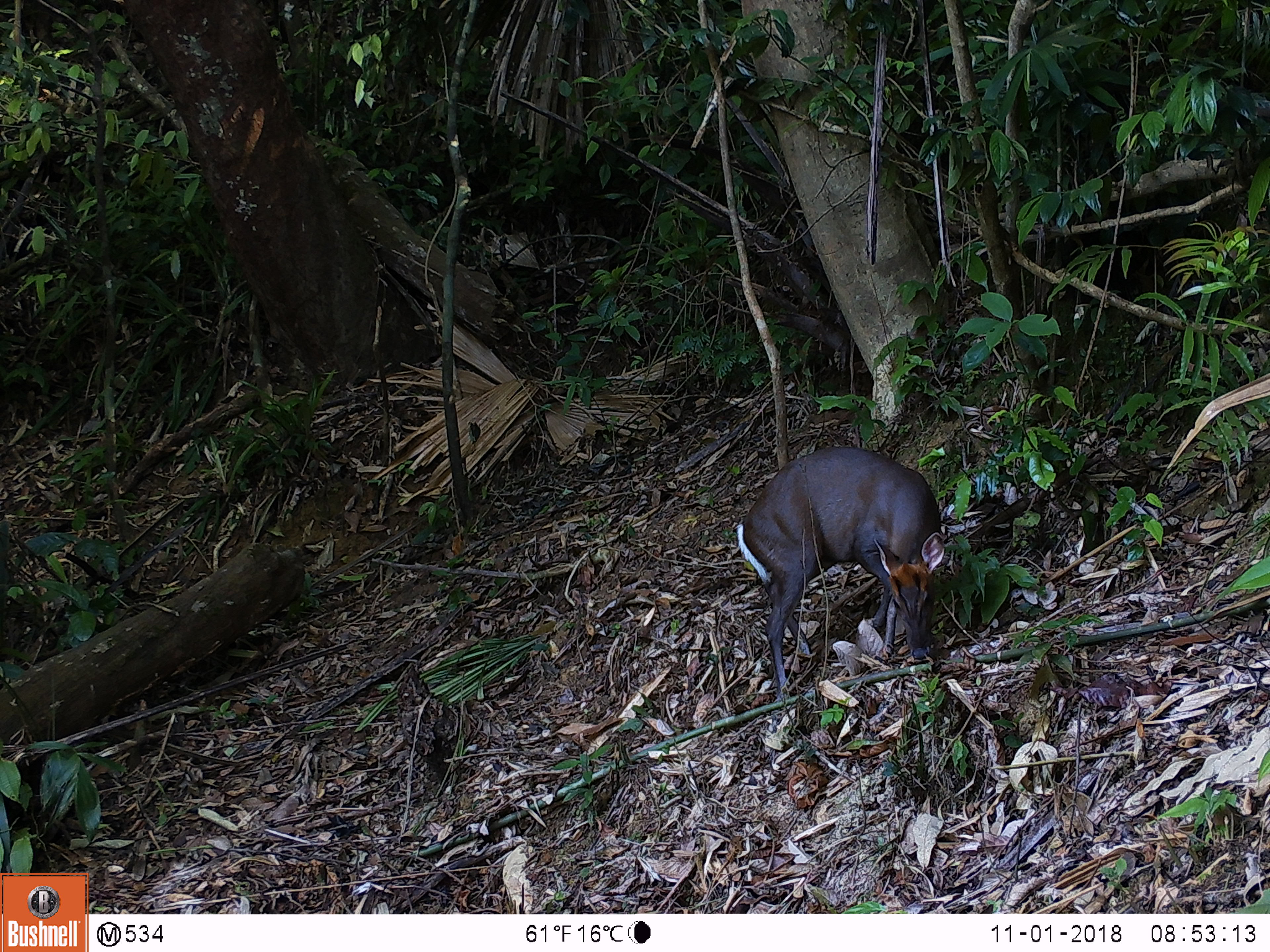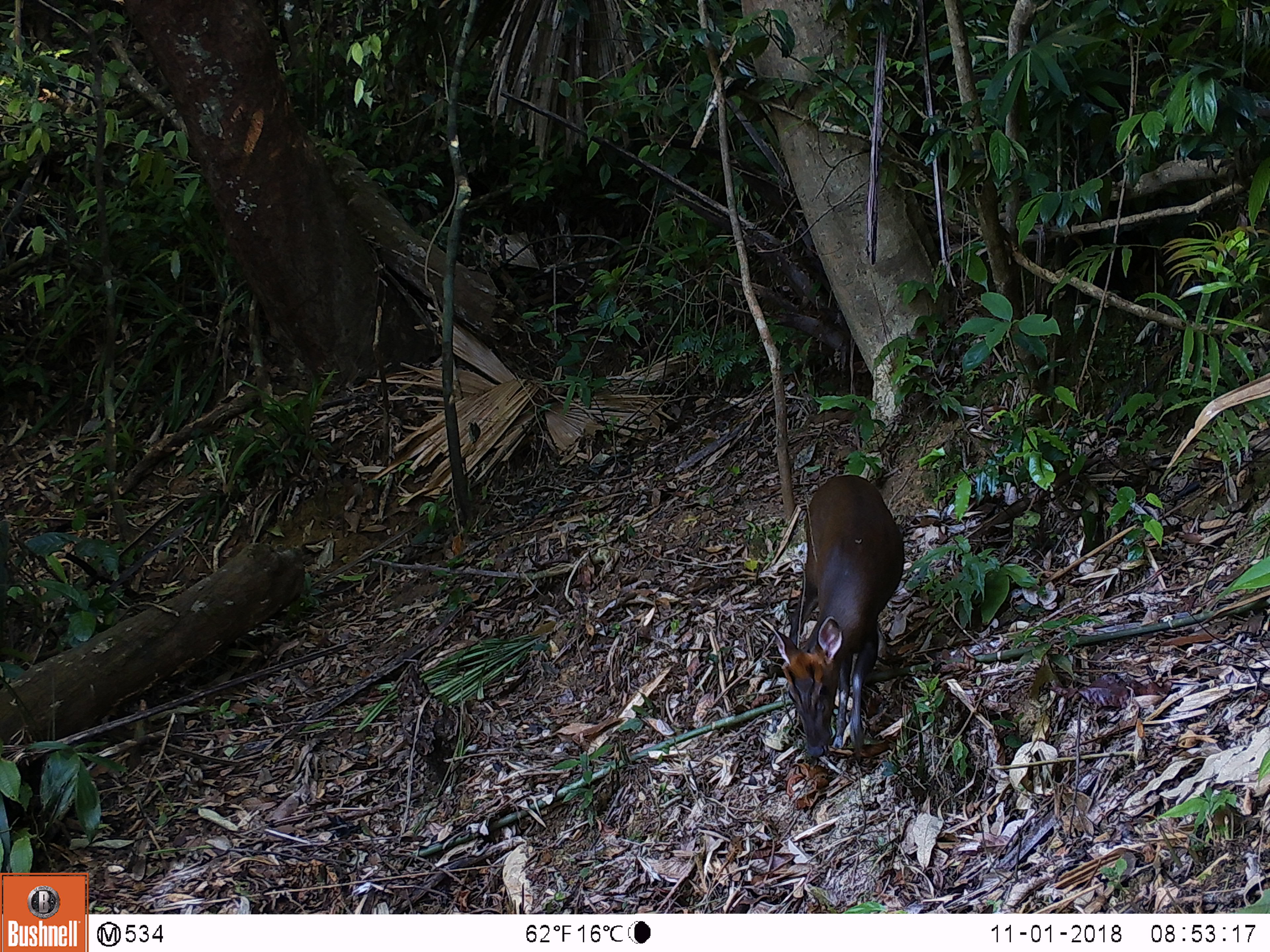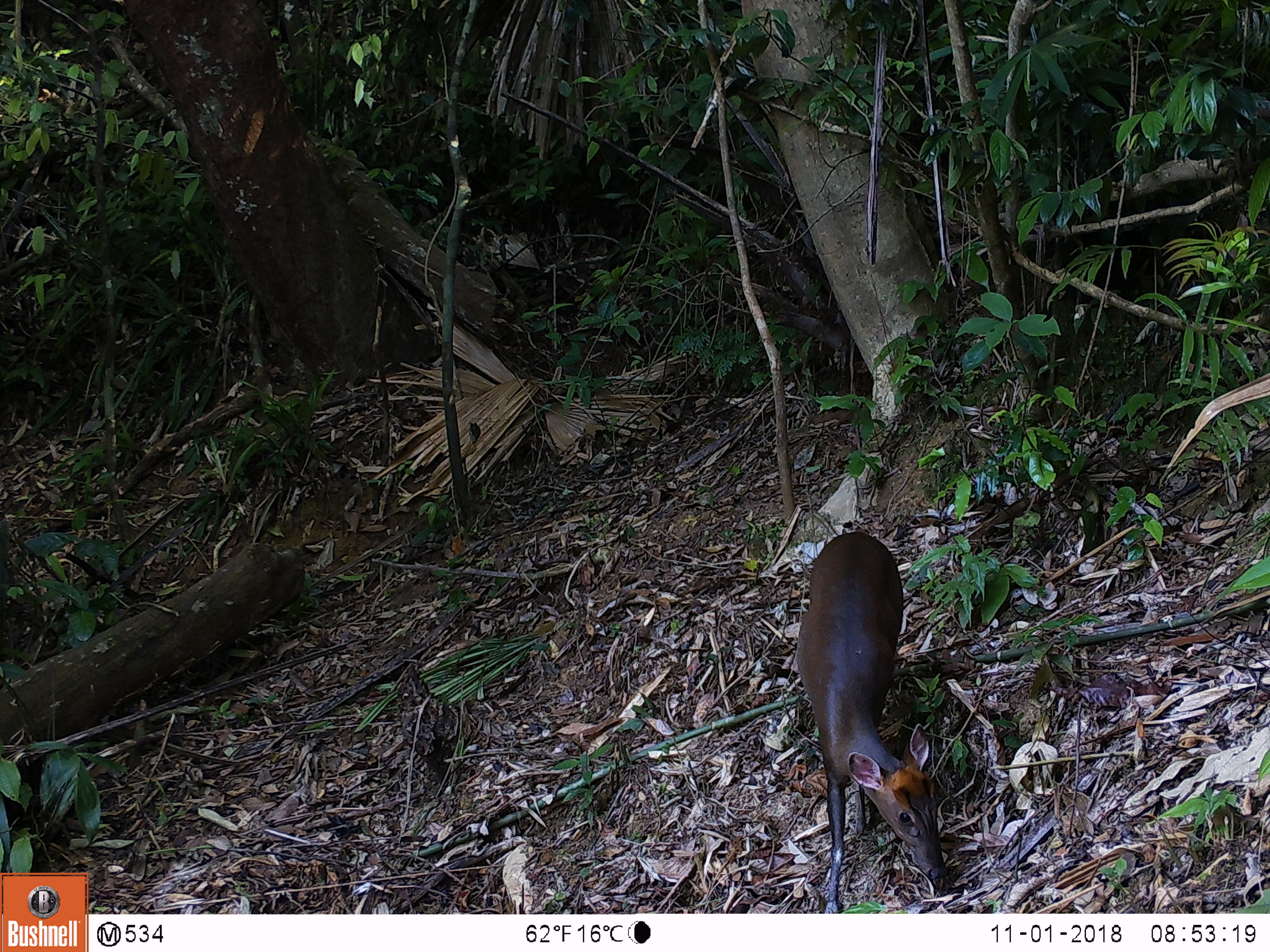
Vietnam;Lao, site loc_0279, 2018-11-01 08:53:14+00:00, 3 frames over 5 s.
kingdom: Animalia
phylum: Chordata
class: Mammalia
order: Artiodactyla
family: Cervidae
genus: Muntiacus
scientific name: Muntiacus rooseveltorum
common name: roosevelt's muntjac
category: roosevelts muntjac group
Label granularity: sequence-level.